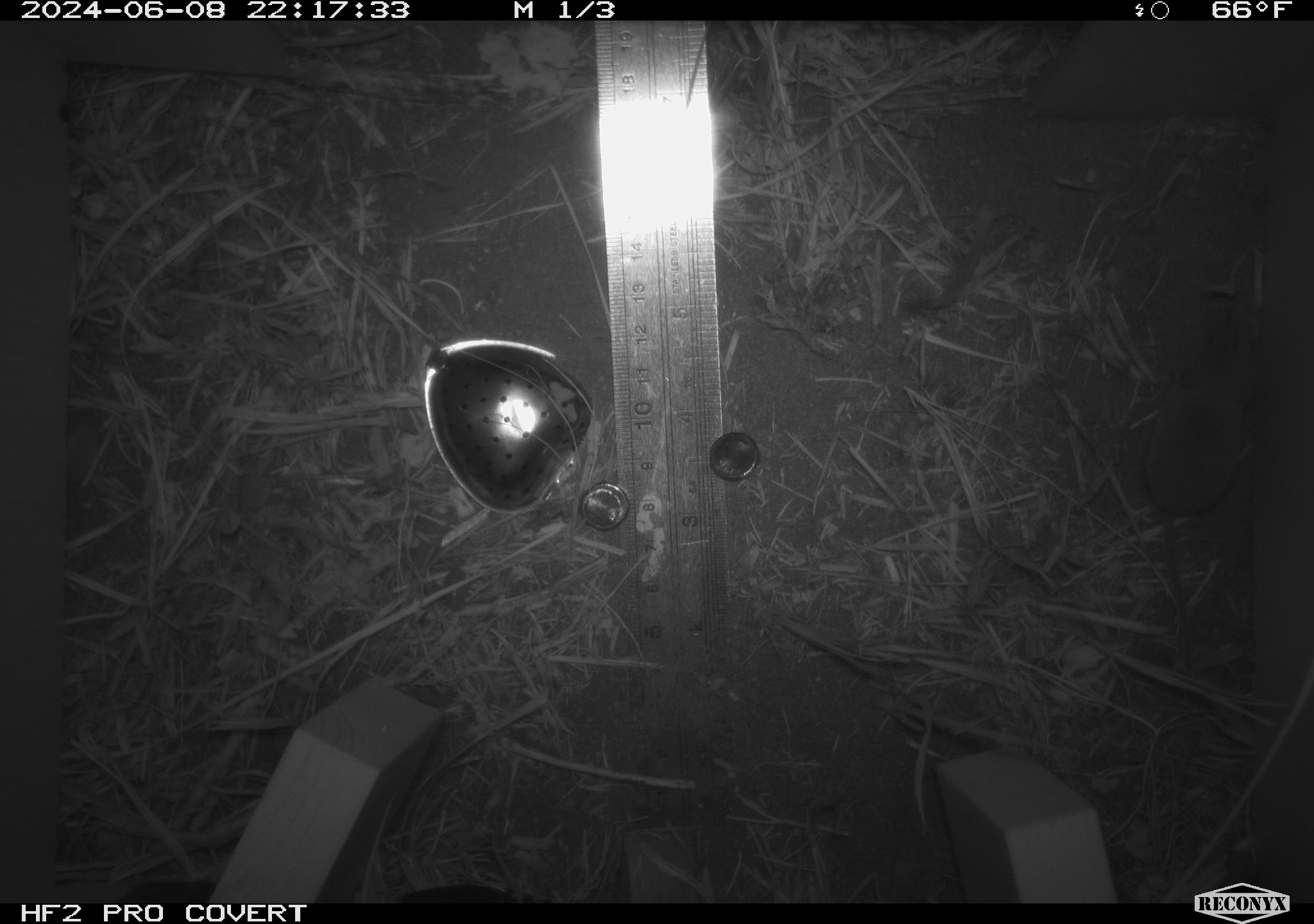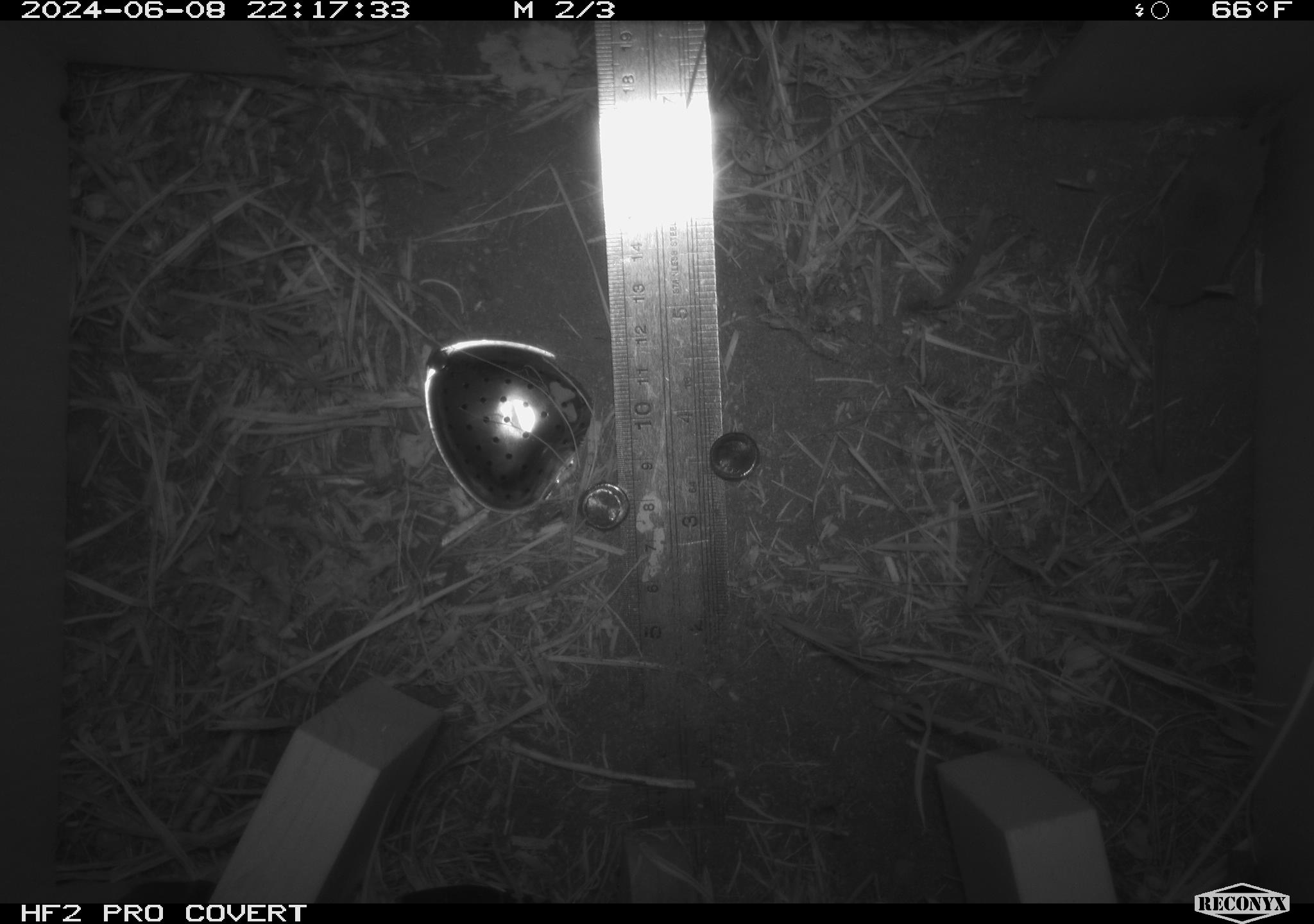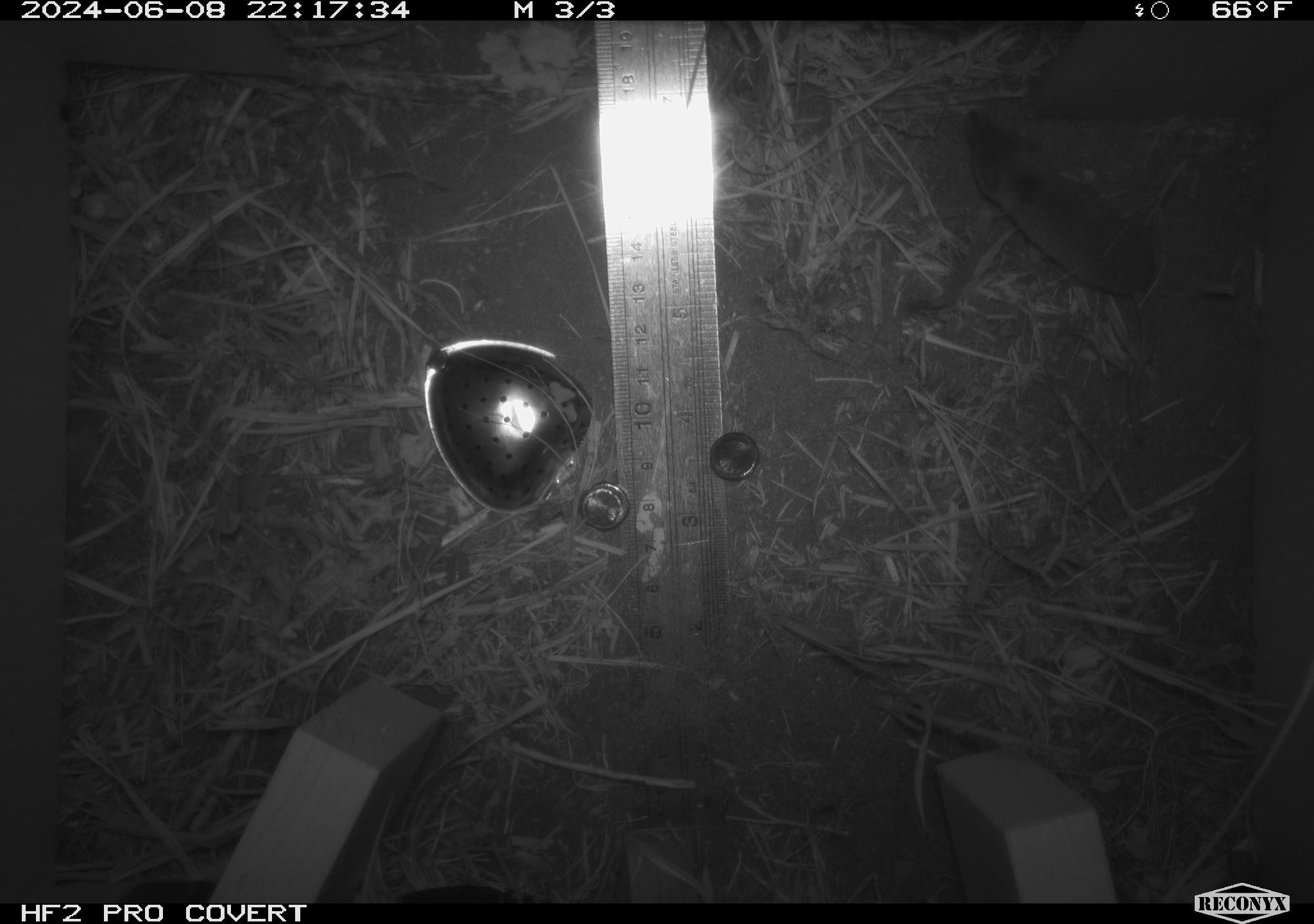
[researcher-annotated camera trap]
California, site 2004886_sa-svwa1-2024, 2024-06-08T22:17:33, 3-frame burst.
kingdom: Animalia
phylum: Chordata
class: Mammalia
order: Eulipotyphla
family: Soricidae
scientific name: Soricidae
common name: shrews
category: soricidae family